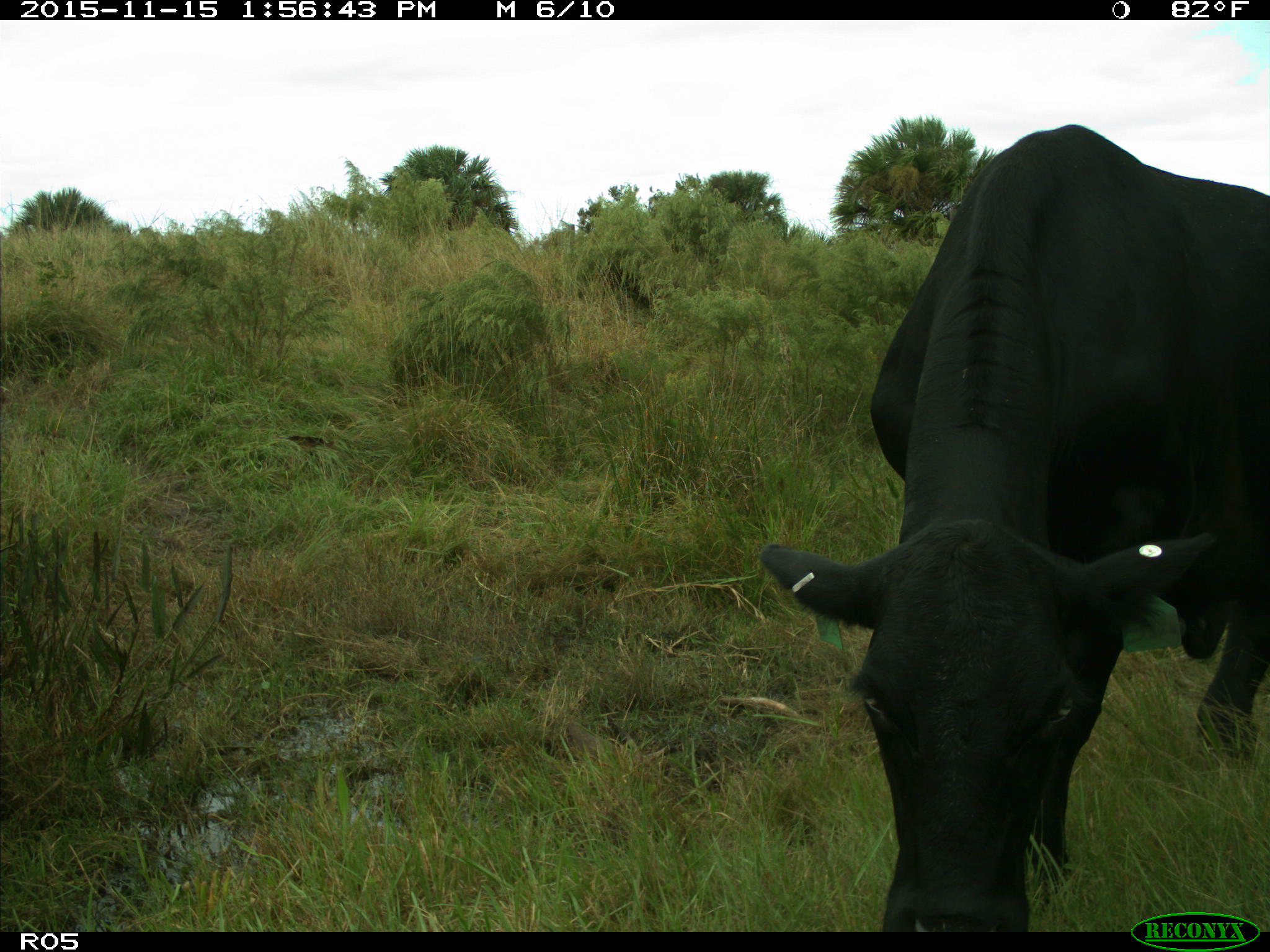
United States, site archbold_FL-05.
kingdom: Animalia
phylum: Chordata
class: Mammalia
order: Artiodactyla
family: Bovidae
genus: Bos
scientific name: Bos taurus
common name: domestic cow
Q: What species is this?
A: Bos taurus (domestic cow).